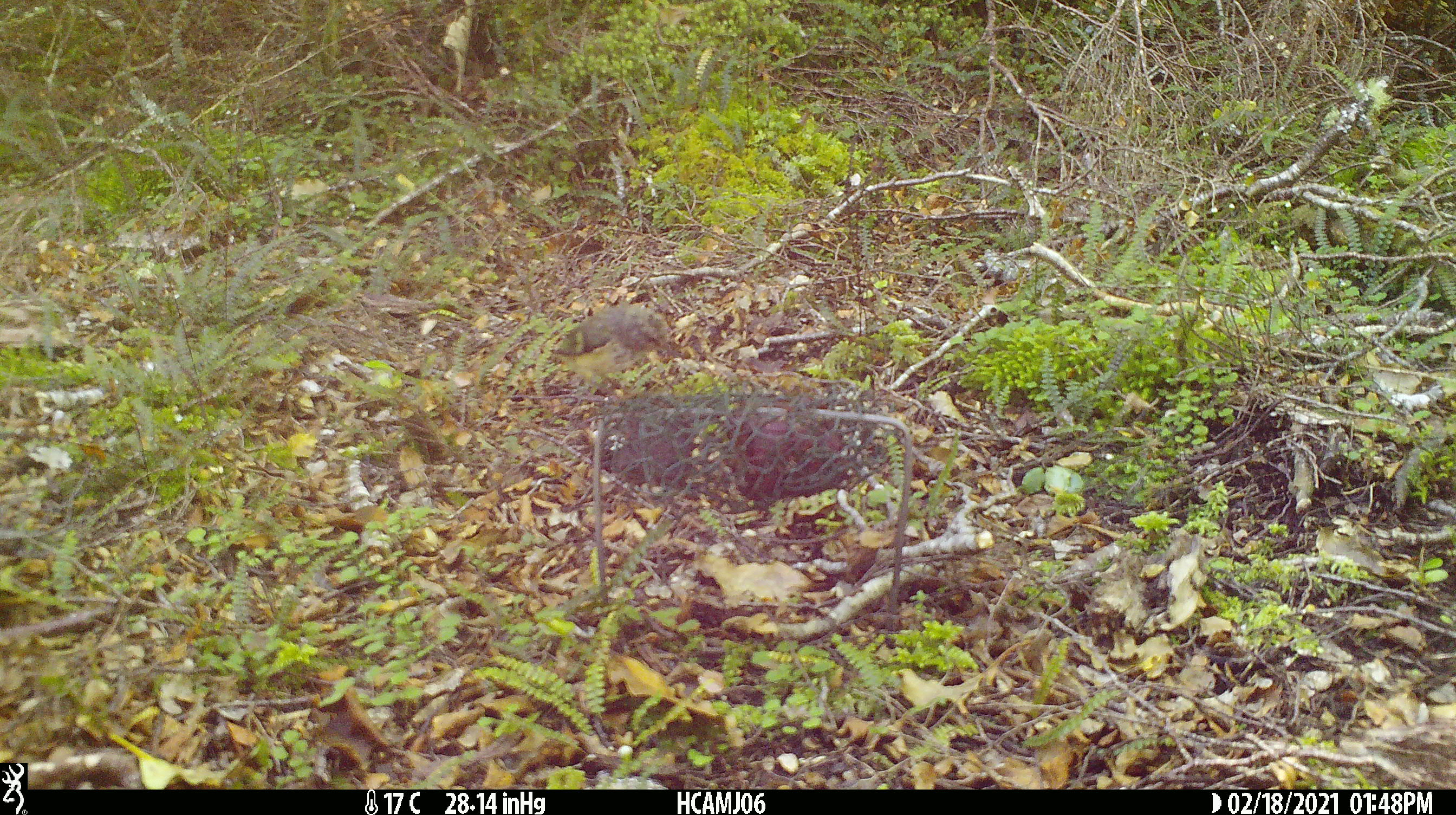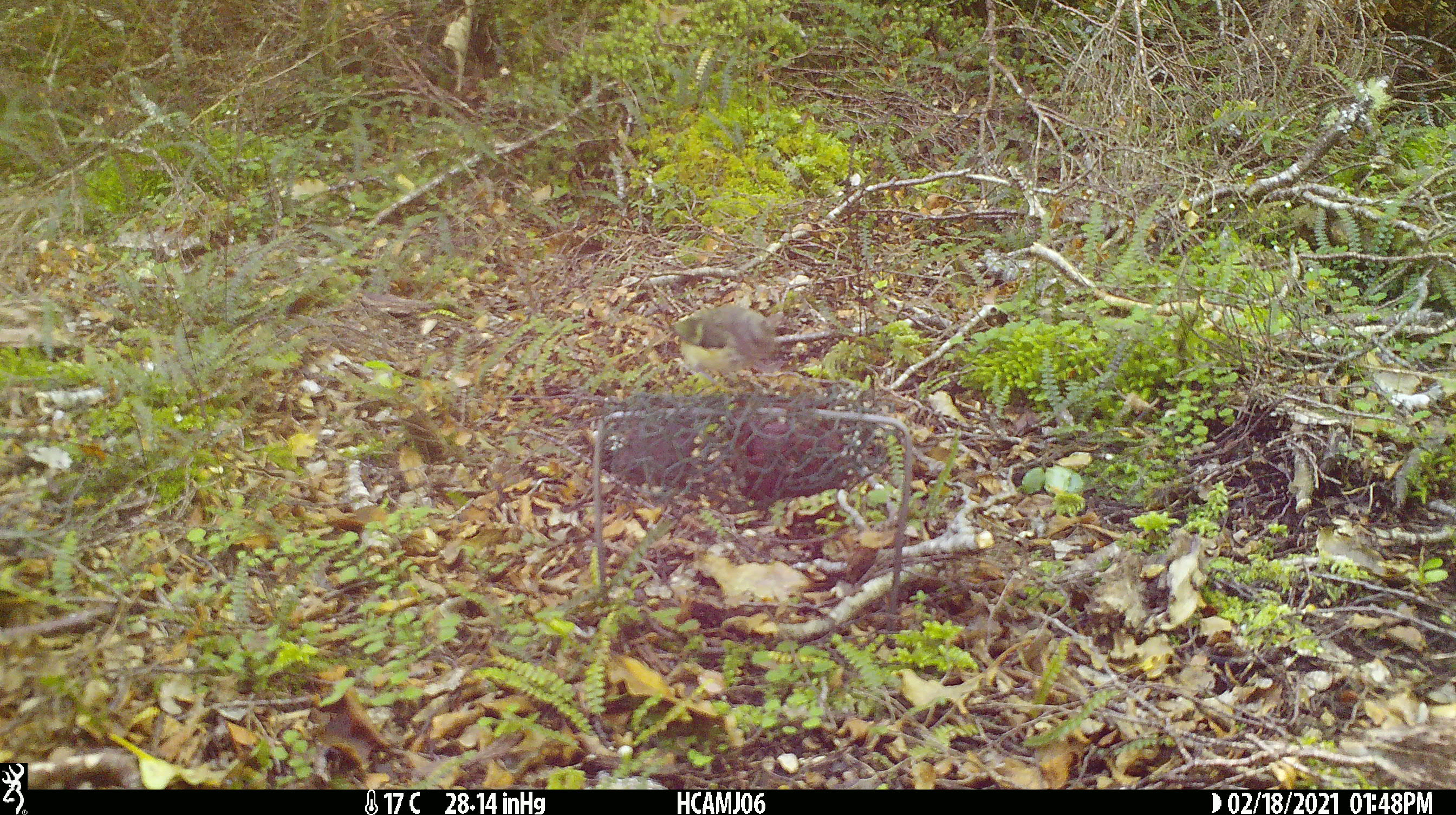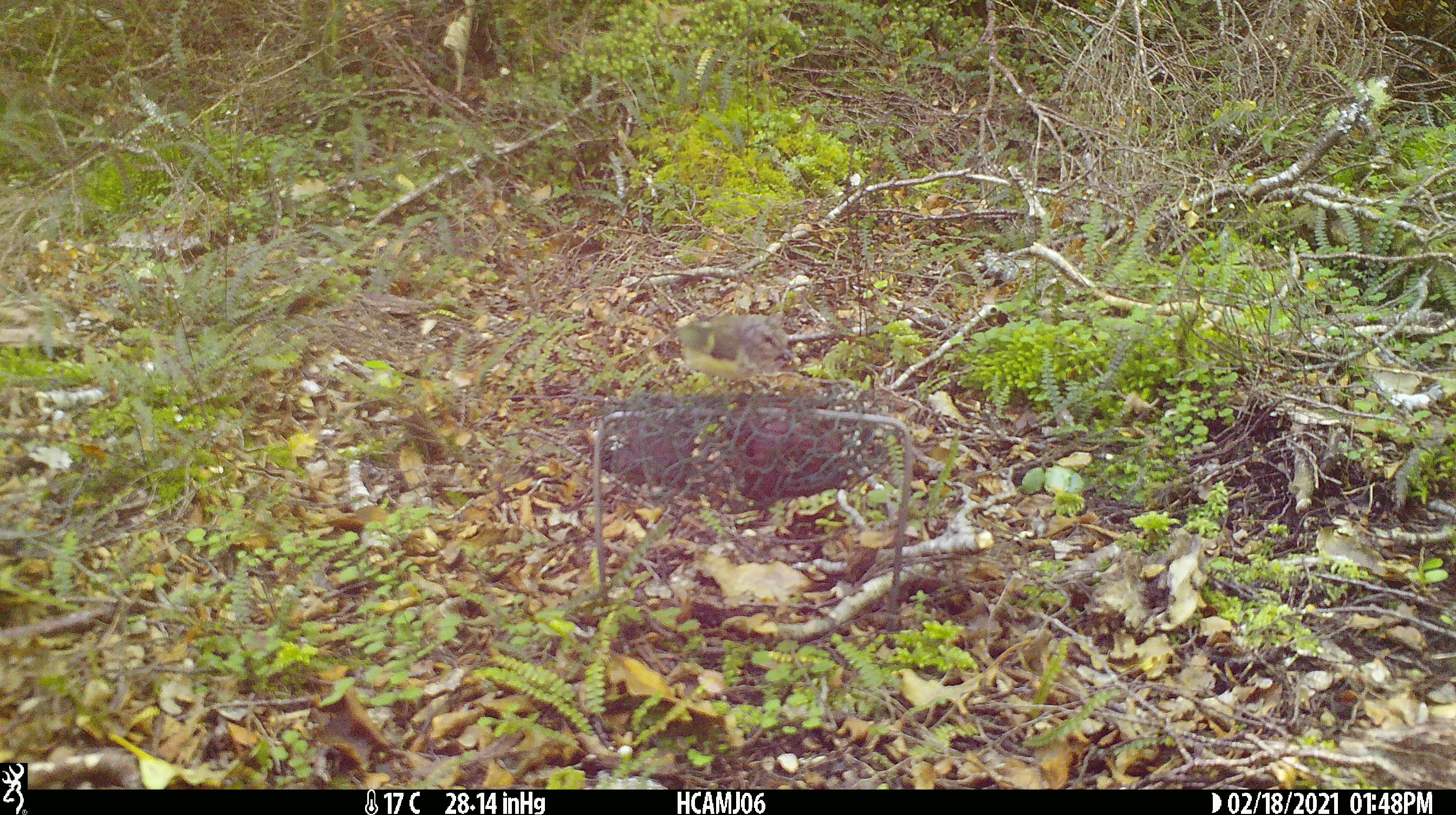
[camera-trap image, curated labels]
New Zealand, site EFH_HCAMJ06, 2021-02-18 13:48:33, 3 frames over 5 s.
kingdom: Animalia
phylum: Chordata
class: Aves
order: Passeriformes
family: Acanthisittidae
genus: Acanthisitta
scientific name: Acanthisitta chloris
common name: rifleman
Rifleman (Acanthisitta chloris).